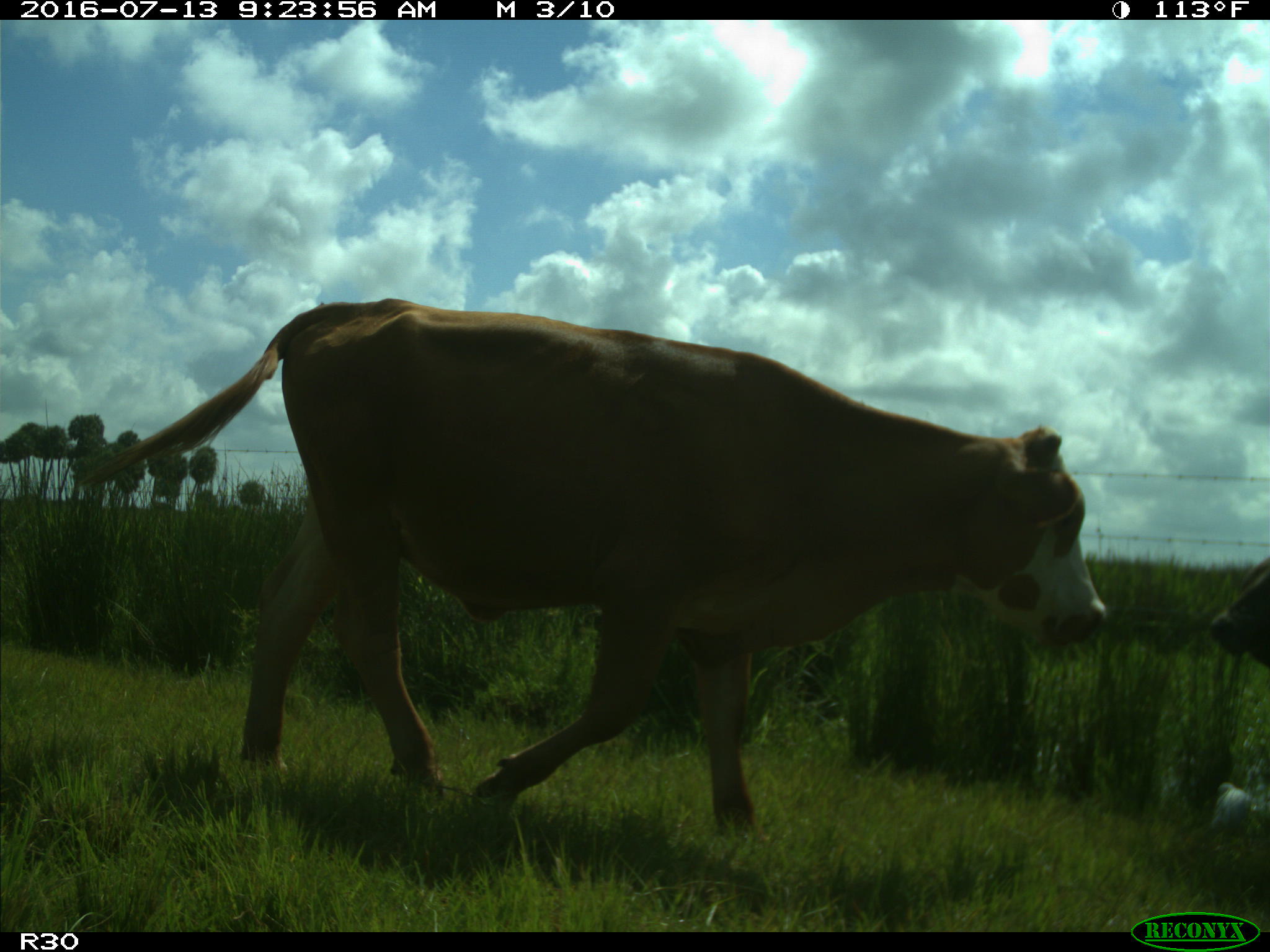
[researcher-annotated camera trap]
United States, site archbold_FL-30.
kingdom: Animalia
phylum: Chordata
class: Mammalia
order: Artiodactyla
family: Bovidae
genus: Bos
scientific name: Bos taurus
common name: domestic cow